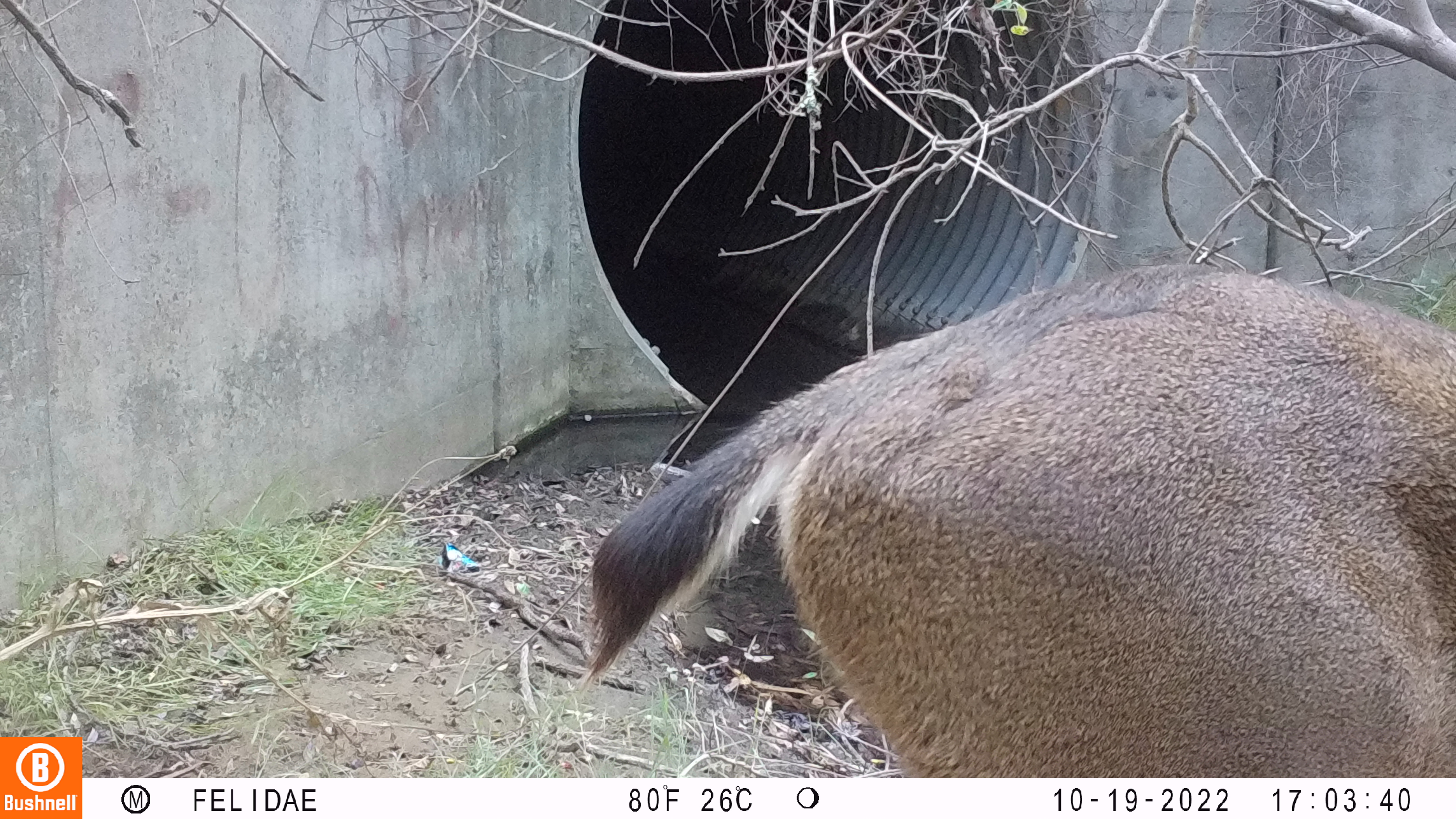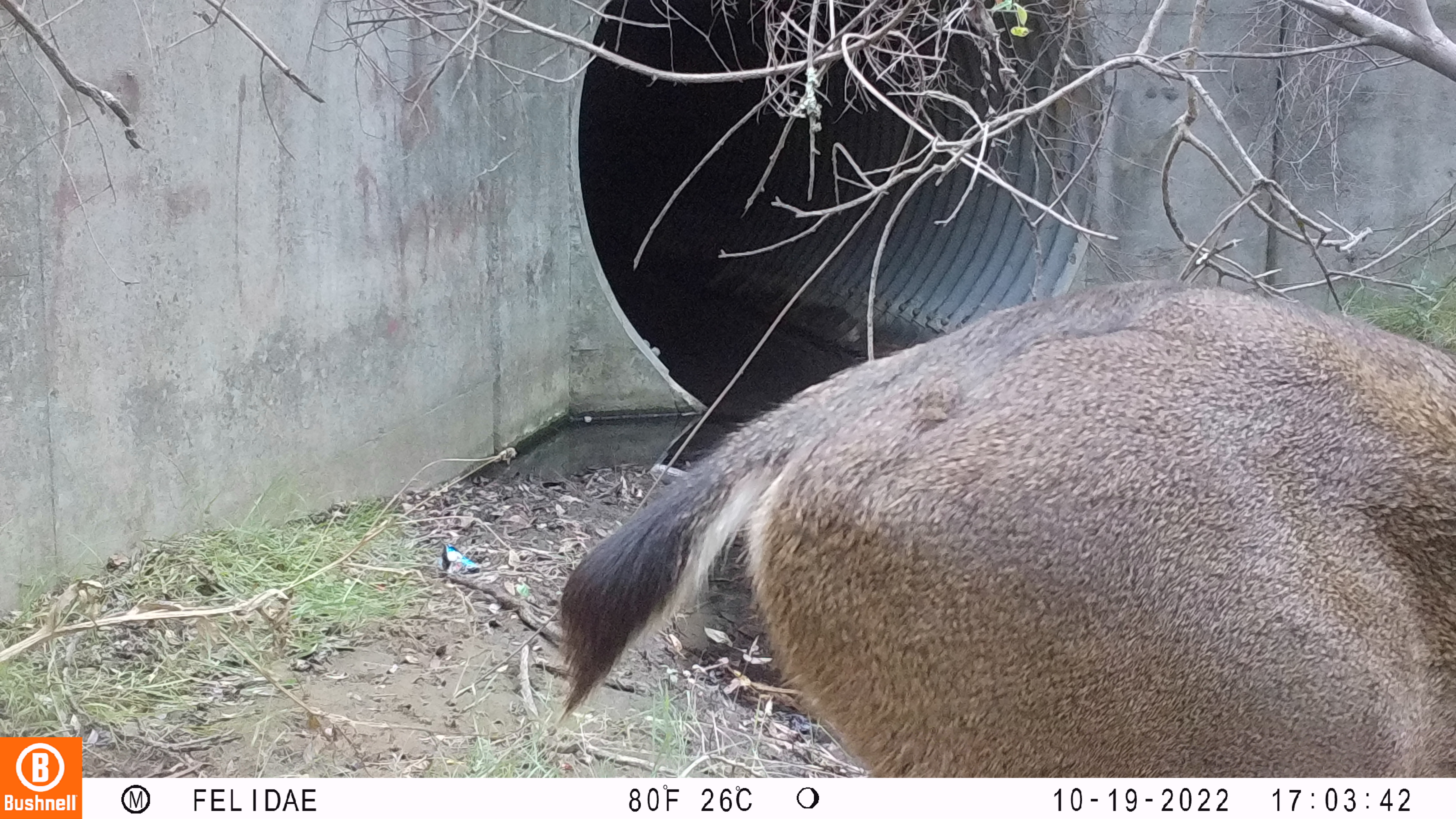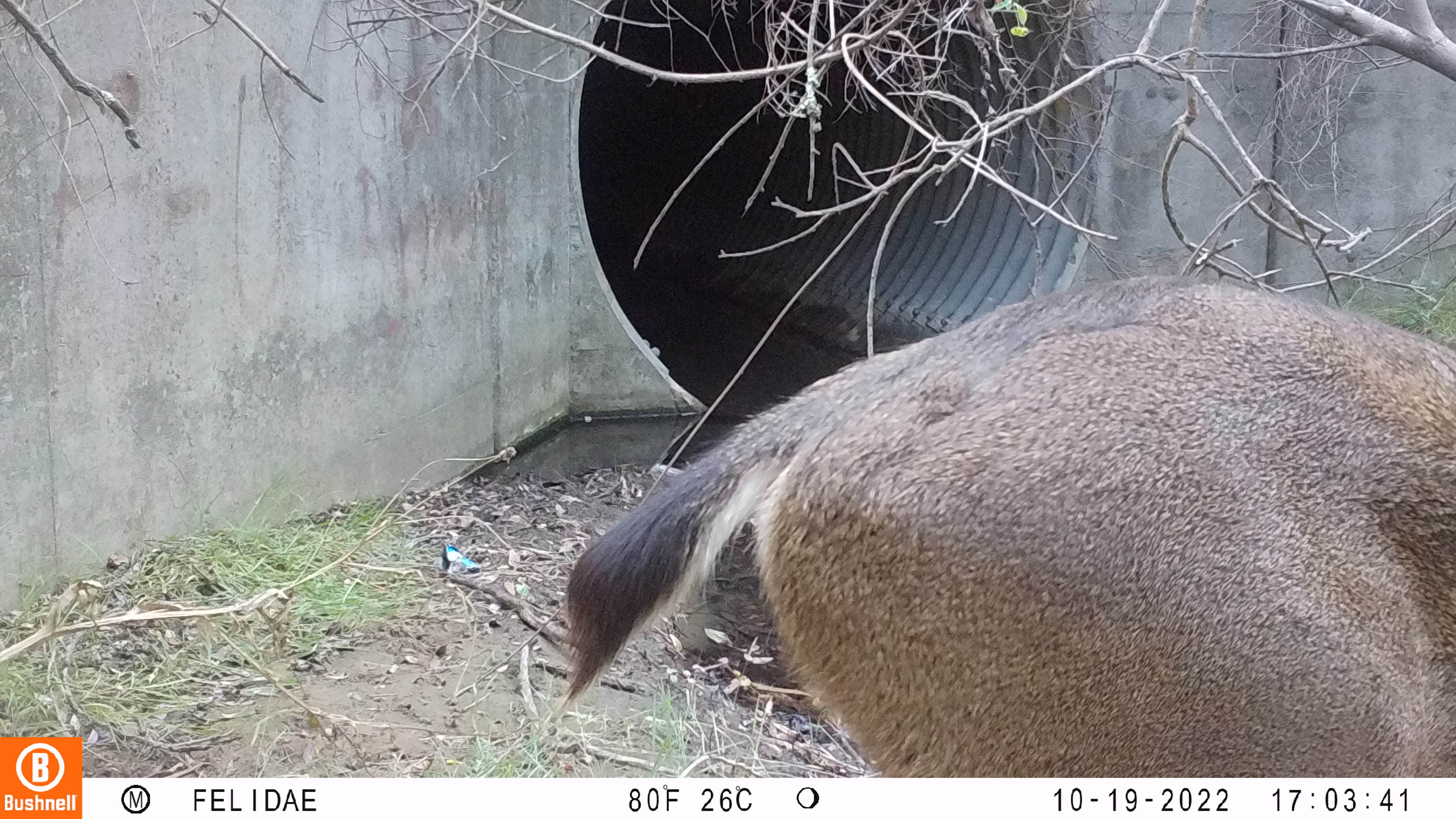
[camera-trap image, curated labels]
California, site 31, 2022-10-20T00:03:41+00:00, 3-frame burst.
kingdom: Animalia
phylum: Chordata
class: Mammalia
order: Artiodactyla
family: Cervidae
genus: Odocoileus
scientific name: Odocoileus hemionus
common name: mule deer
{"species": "mule deer (Odocoileus hemionus)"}